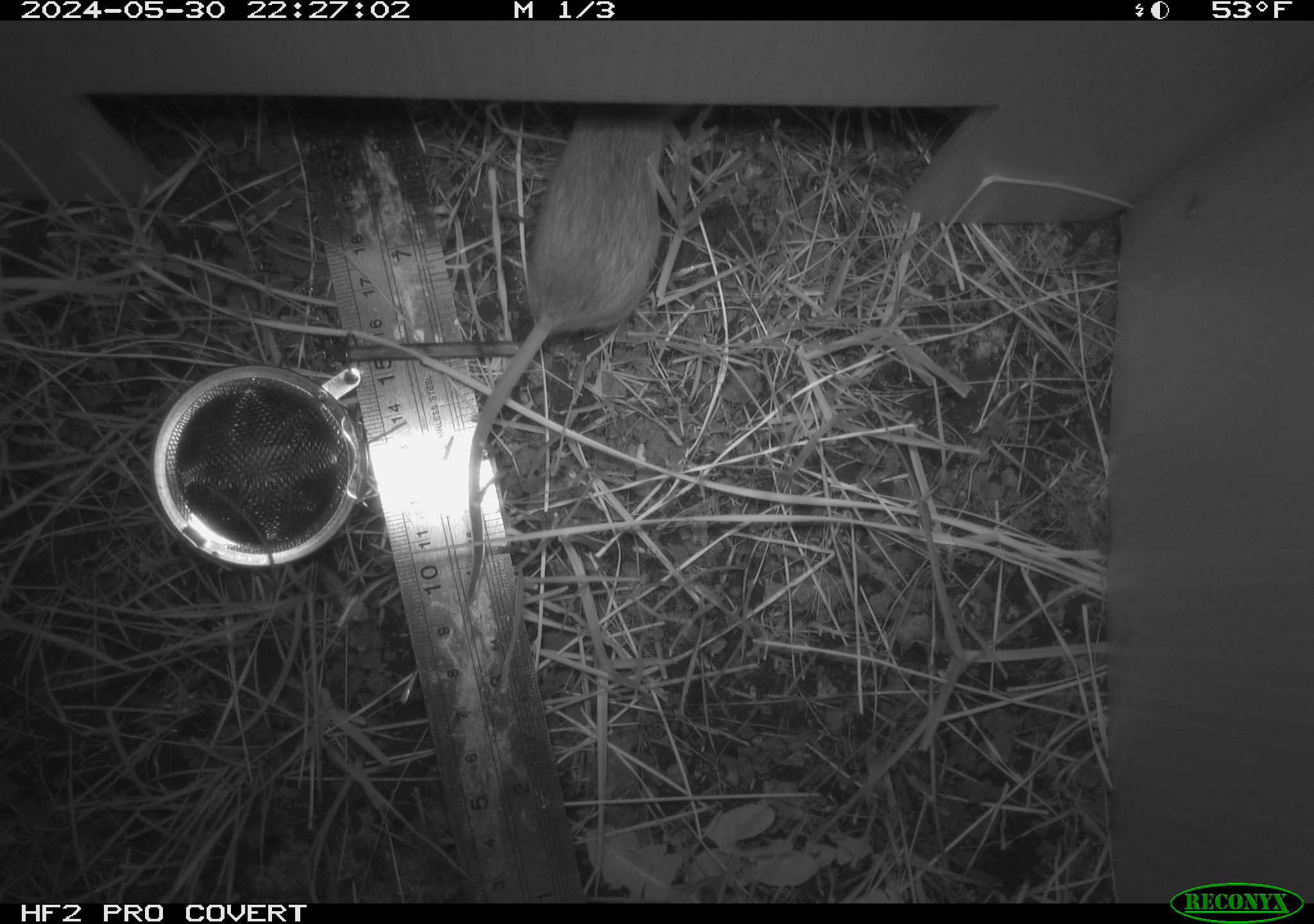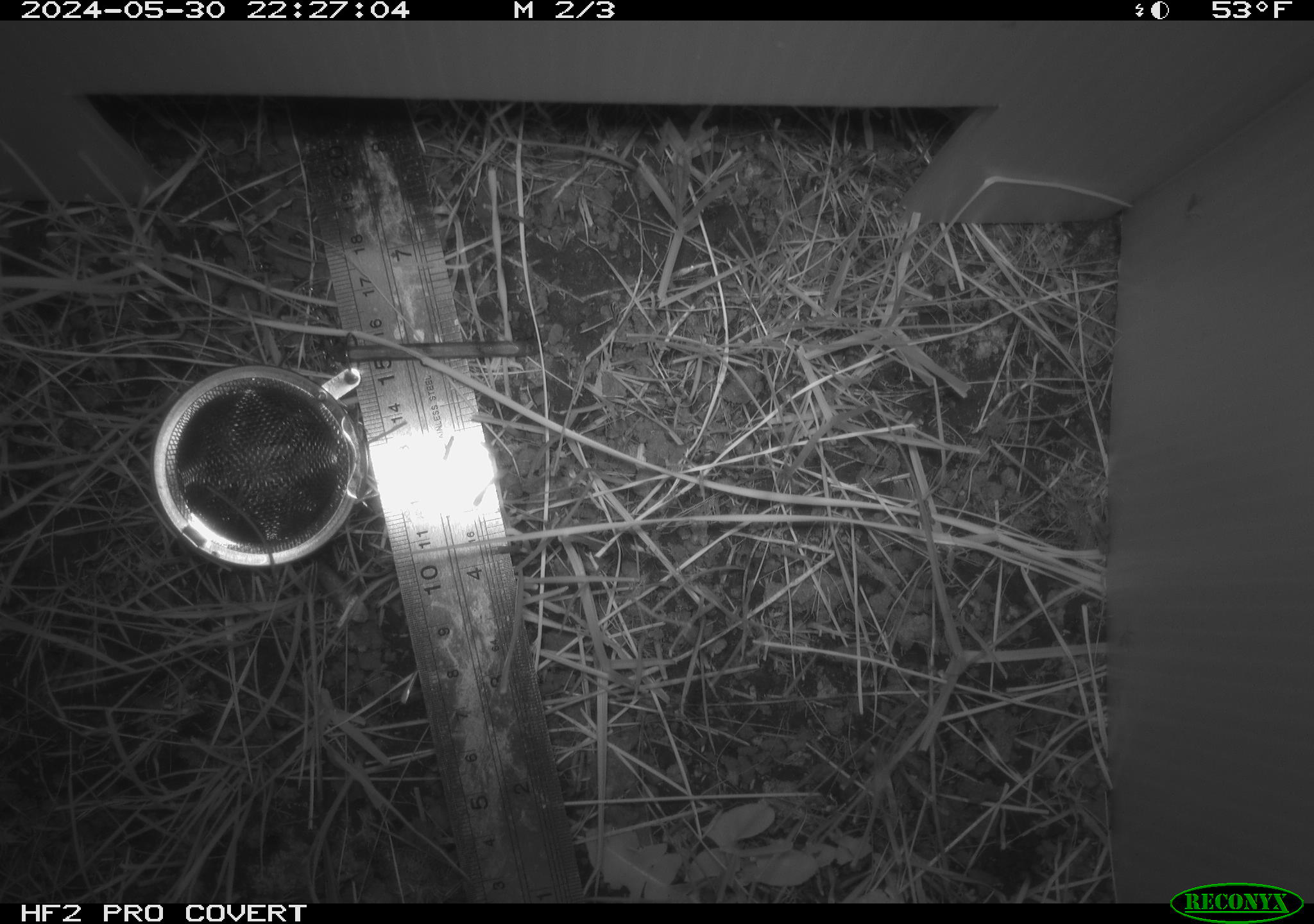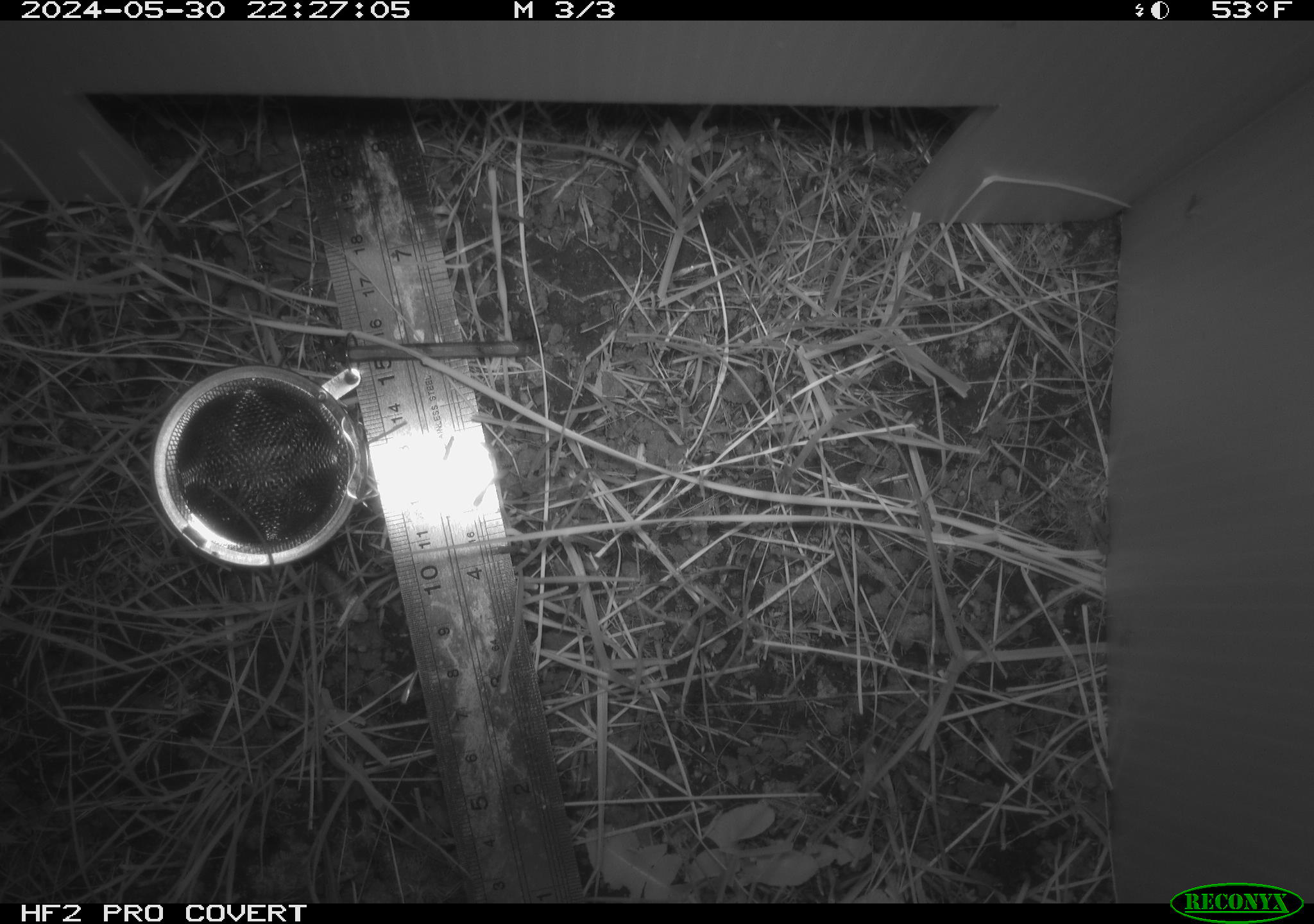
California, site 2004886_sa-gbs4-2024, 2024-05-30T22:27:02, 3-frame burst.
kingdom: Animalia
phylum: Chordata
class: Mammalia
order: Rodentia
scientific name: Rodentia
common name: mouse species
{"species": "mouse species (Rodentia)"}